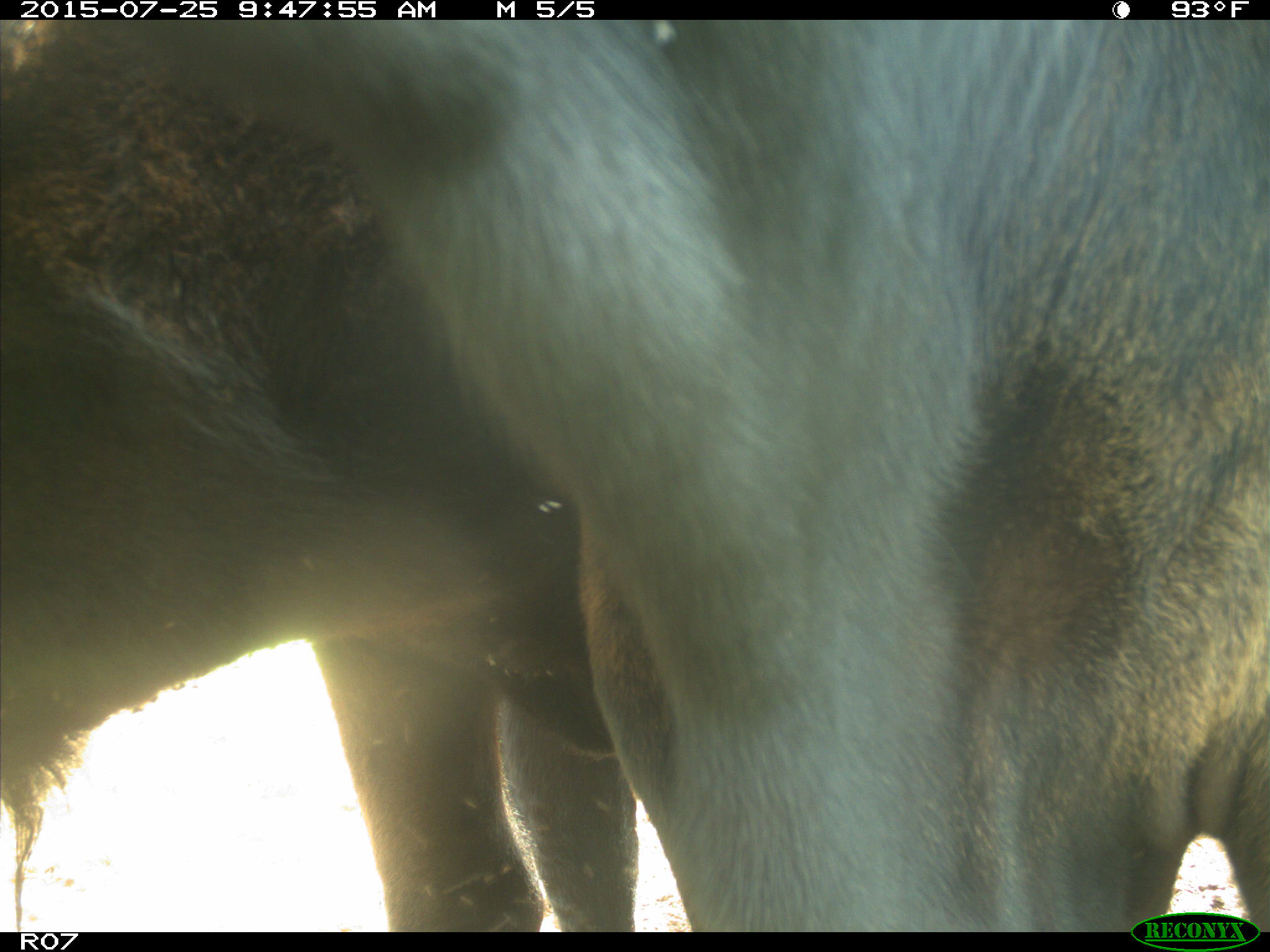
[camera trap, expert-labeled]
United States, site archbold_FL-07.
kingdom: Animalia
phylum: Chordata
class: Mammalia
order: Artiodactyla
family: Bovidae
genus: Bos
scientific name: Bos taurus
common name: domestic cow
Bos taurus (domestic cow).